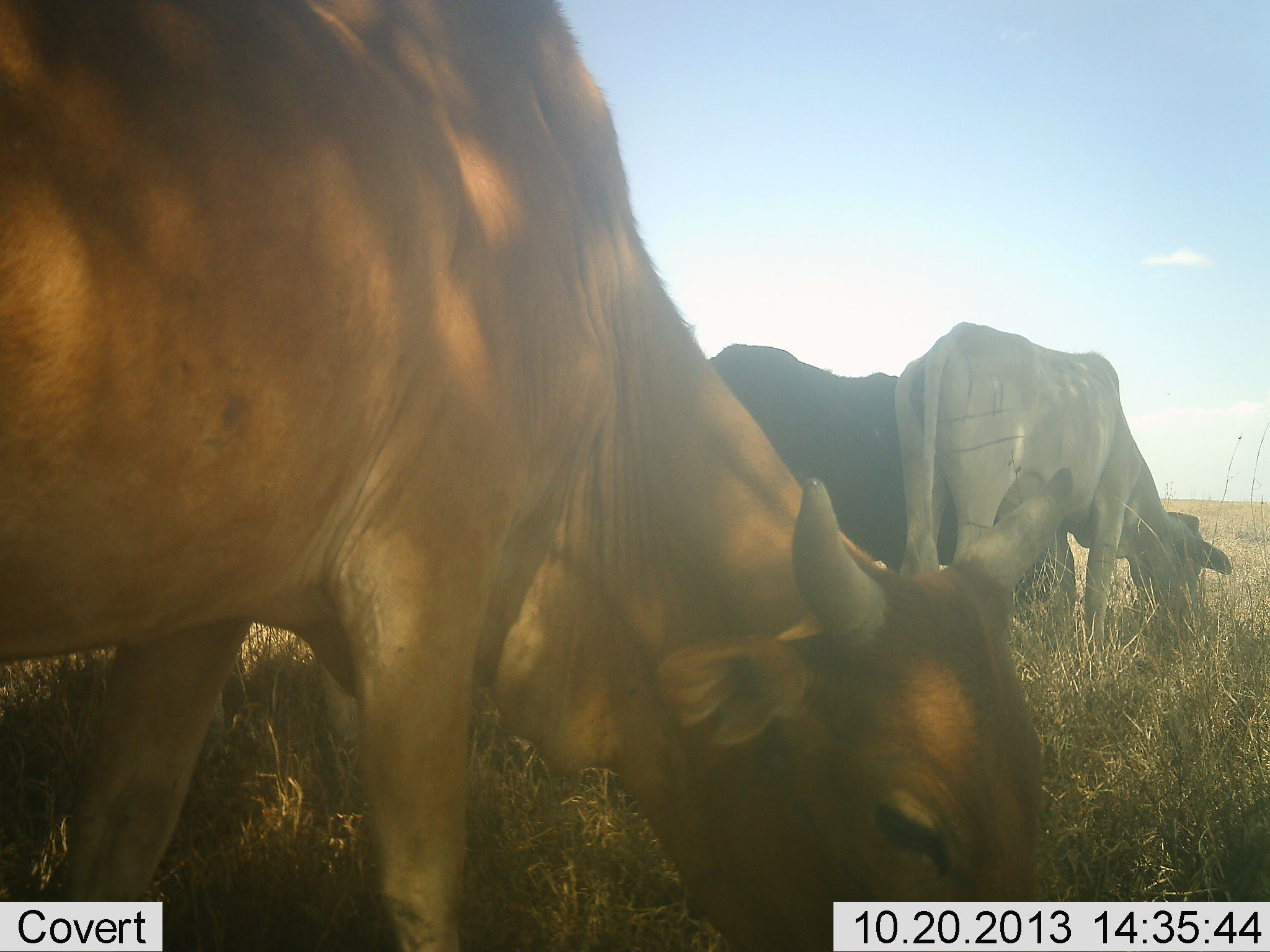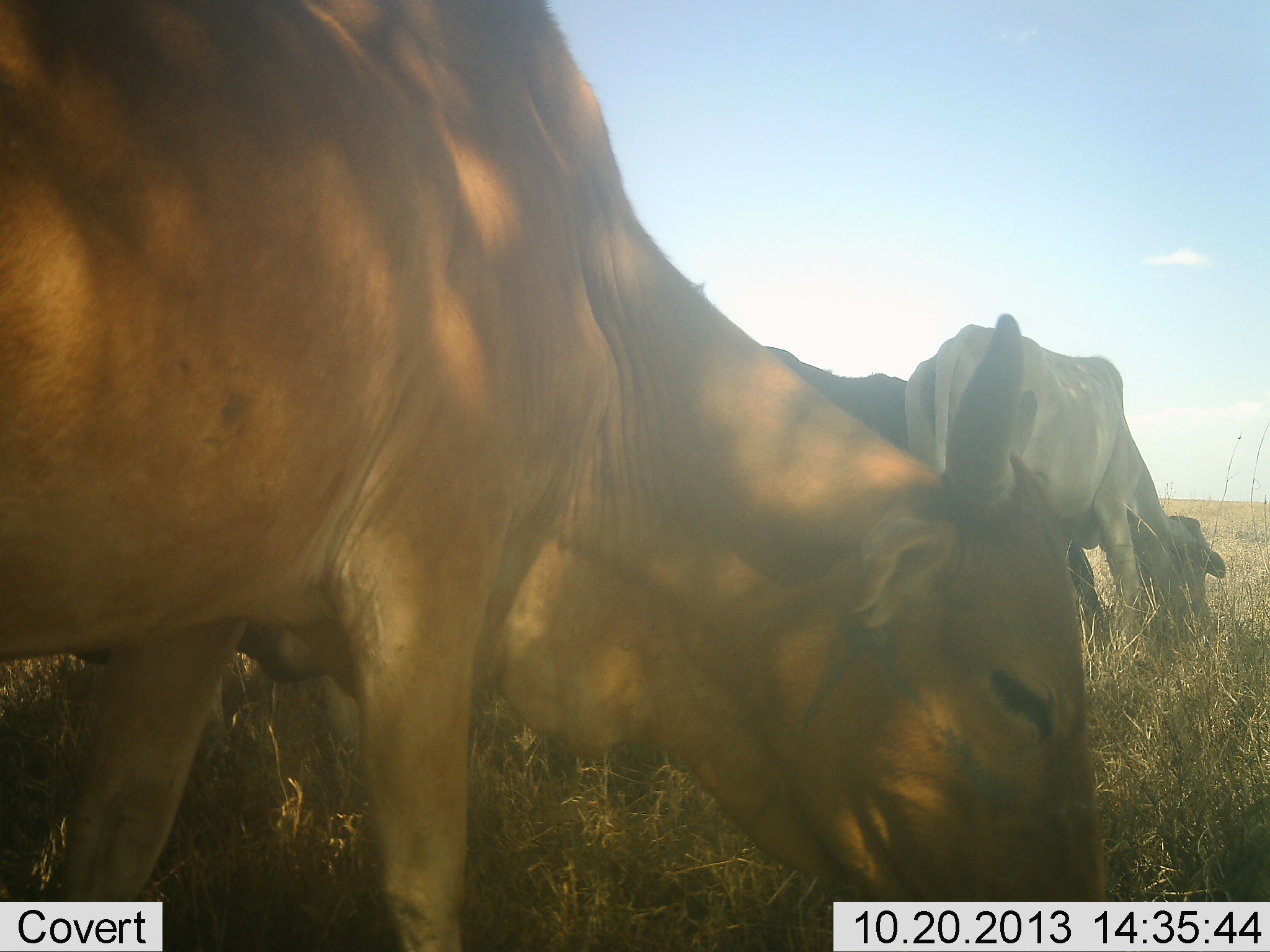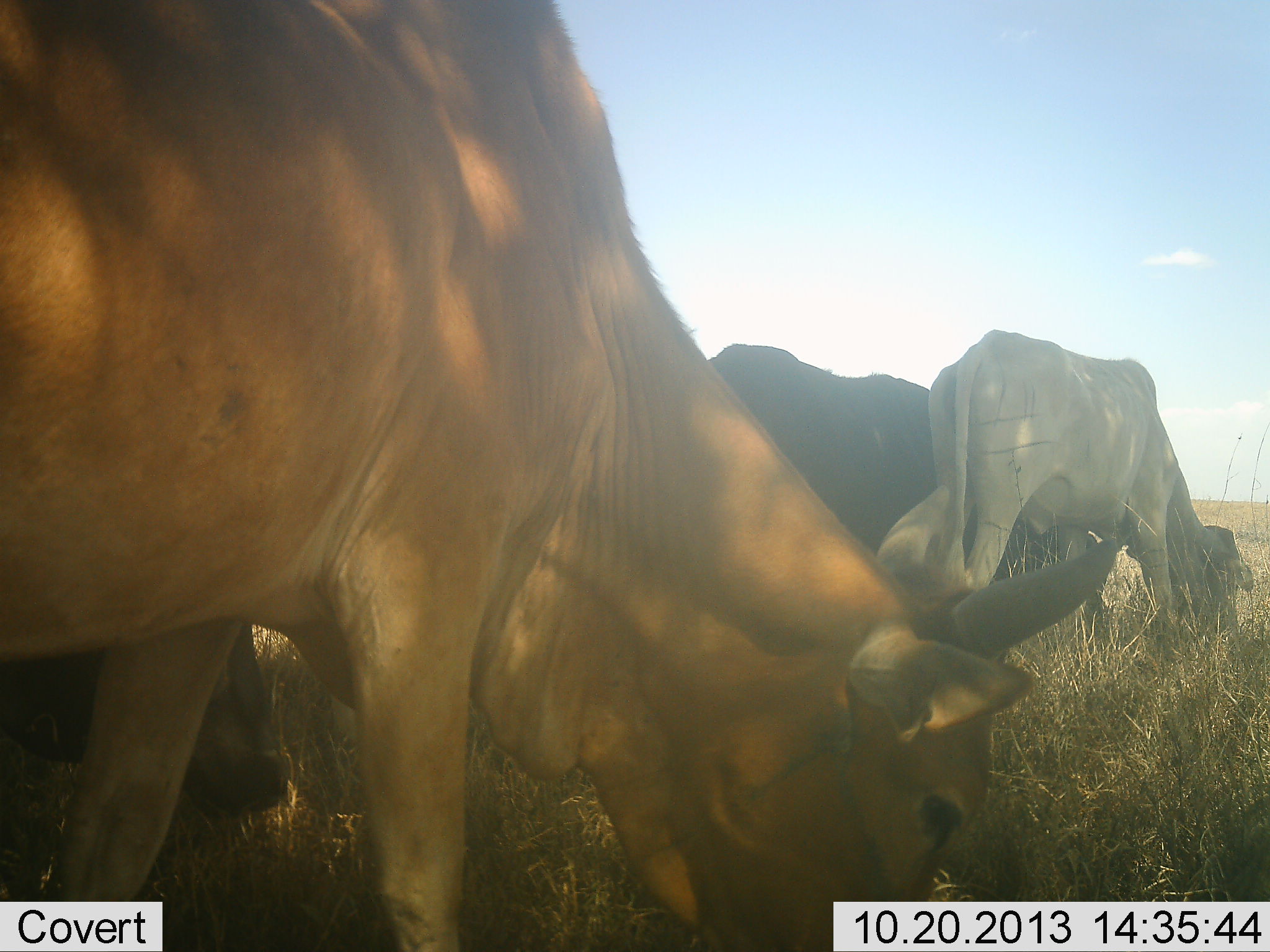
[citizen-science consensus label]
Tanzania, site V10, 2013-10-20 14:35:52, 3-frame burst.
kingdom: Animalia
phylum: Chordata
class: Mammalia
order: Artiodactyla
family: Bovidae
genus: Tragelaphus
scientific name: Tragelaphus oryx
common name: eland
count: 3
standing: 21%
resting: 0%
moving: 7%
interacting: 0%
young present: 0%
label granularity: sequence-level